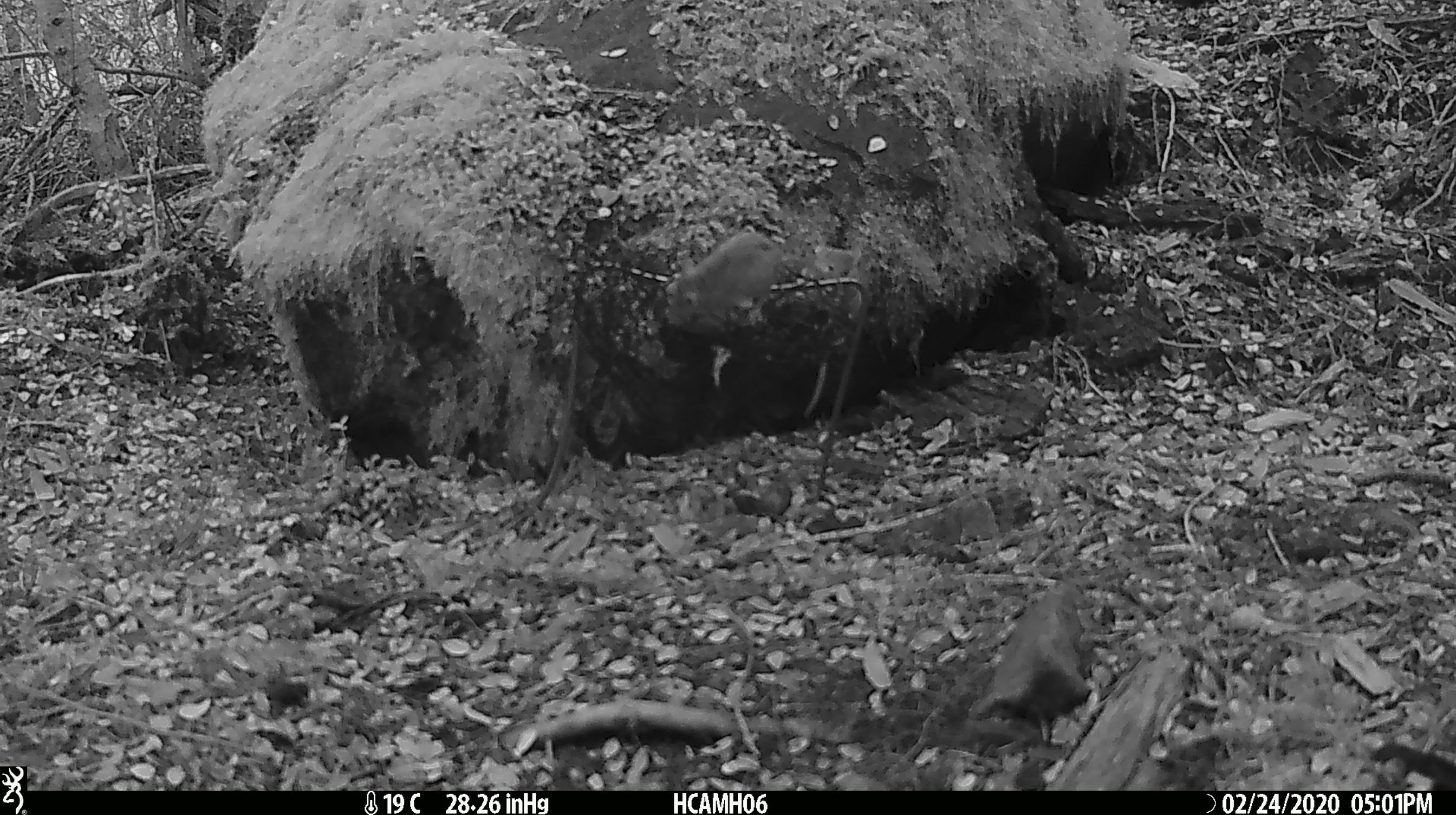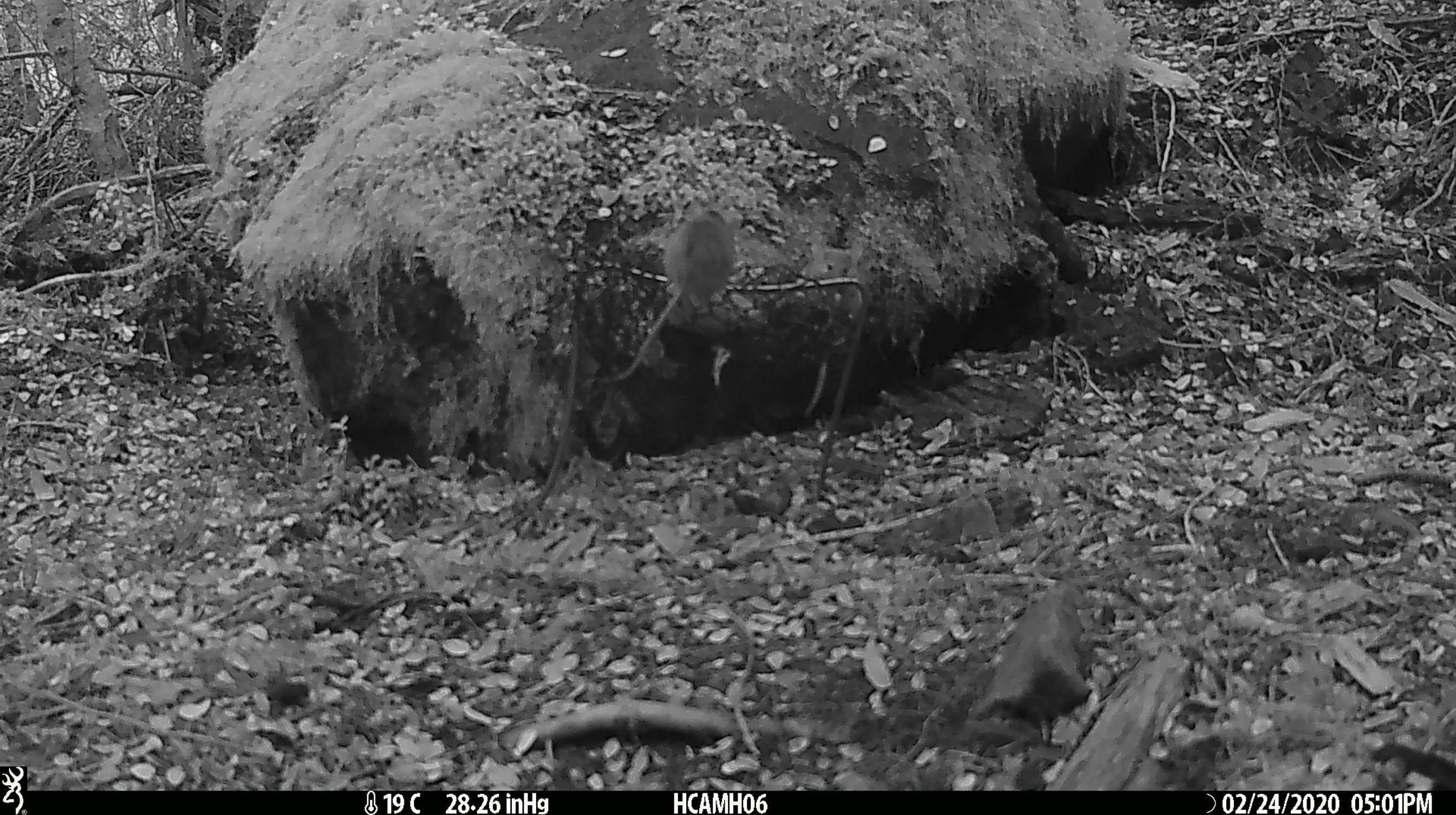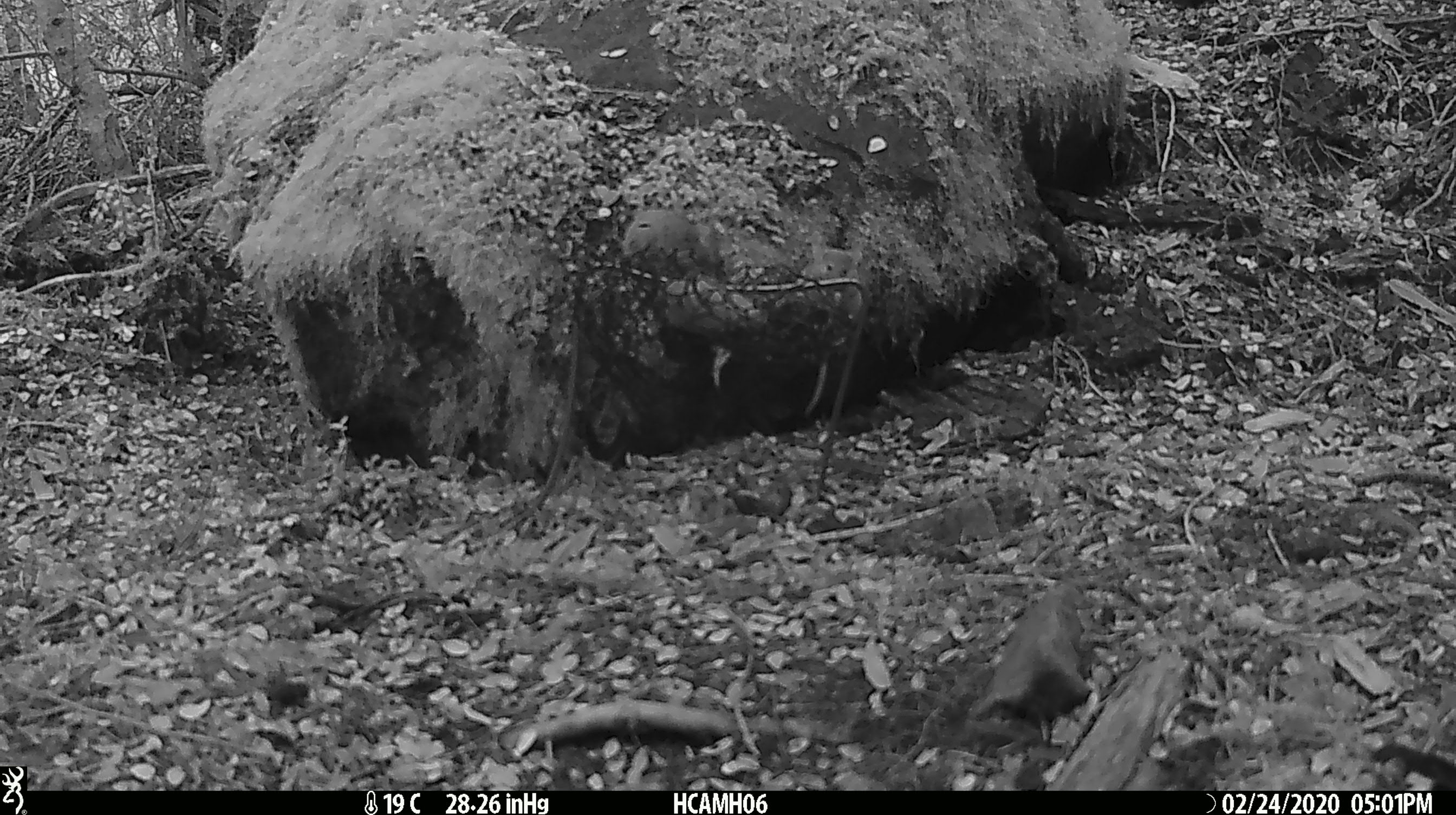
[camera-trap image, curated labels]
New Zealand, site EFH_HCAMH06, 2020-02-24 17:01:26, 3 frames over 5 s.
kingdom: Animalia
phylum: Chordata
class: Mammalia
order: Rodentia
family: Muridae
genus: Mus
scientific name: Mus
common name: mouse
Mouse (Mus).